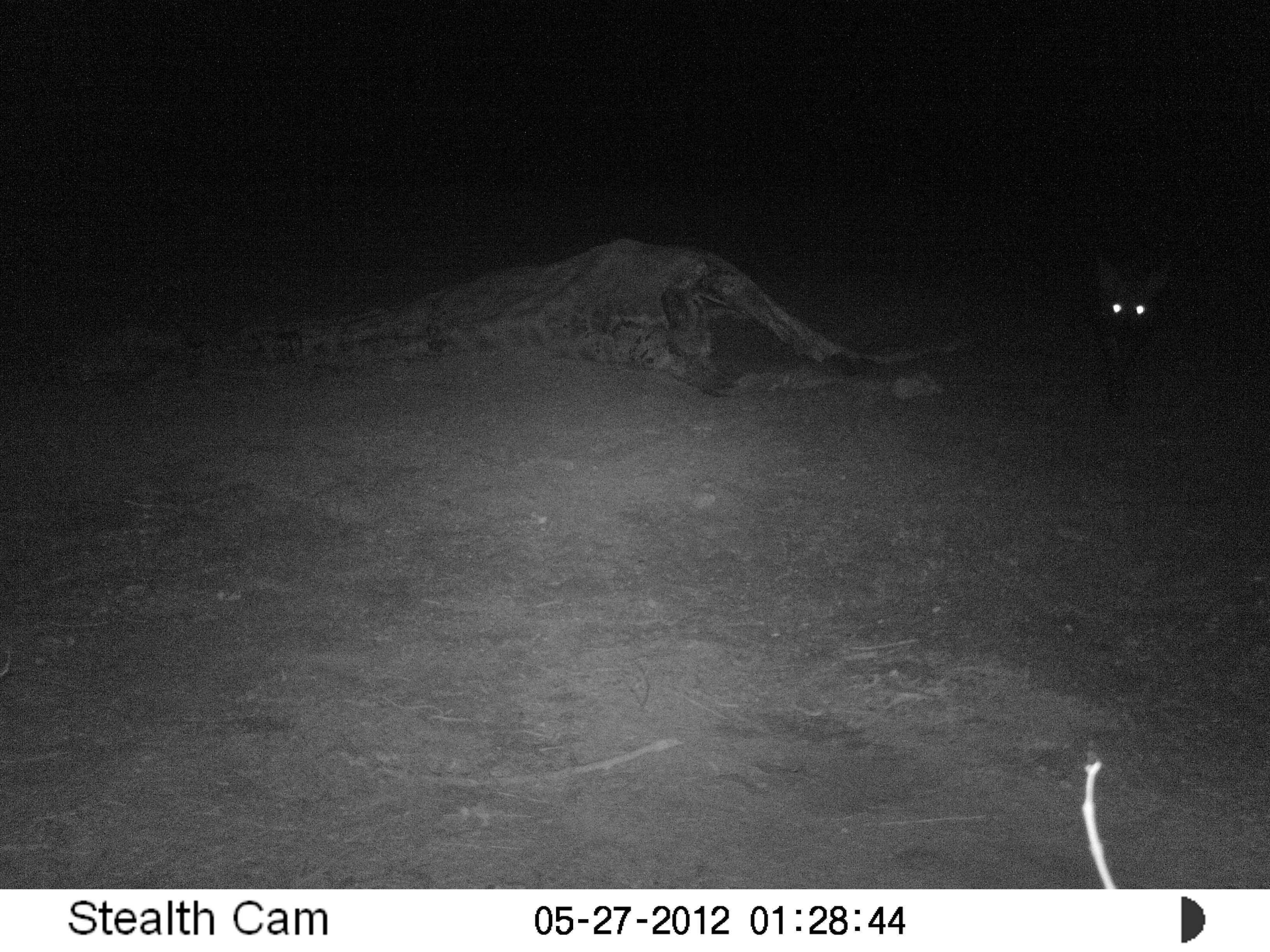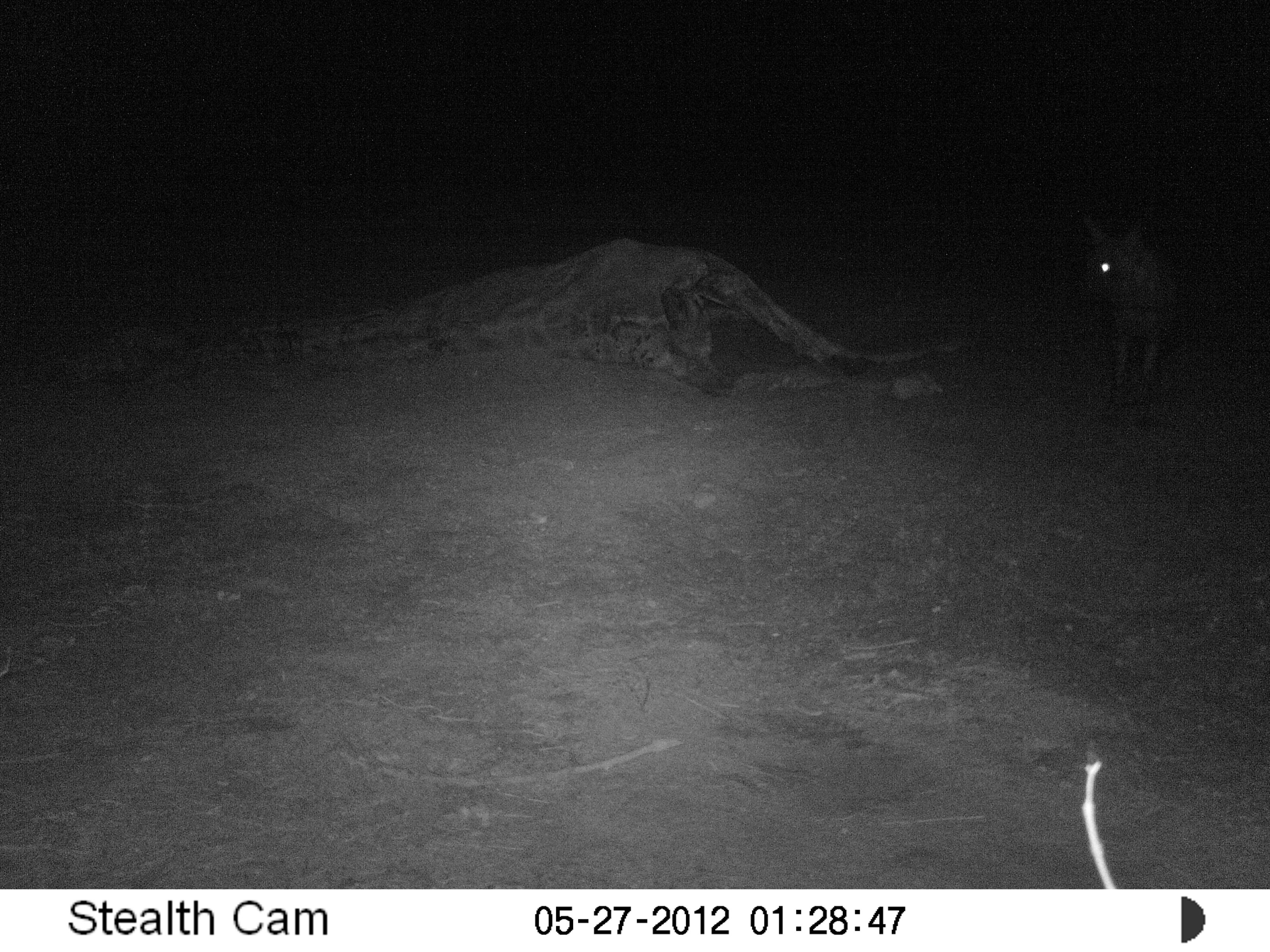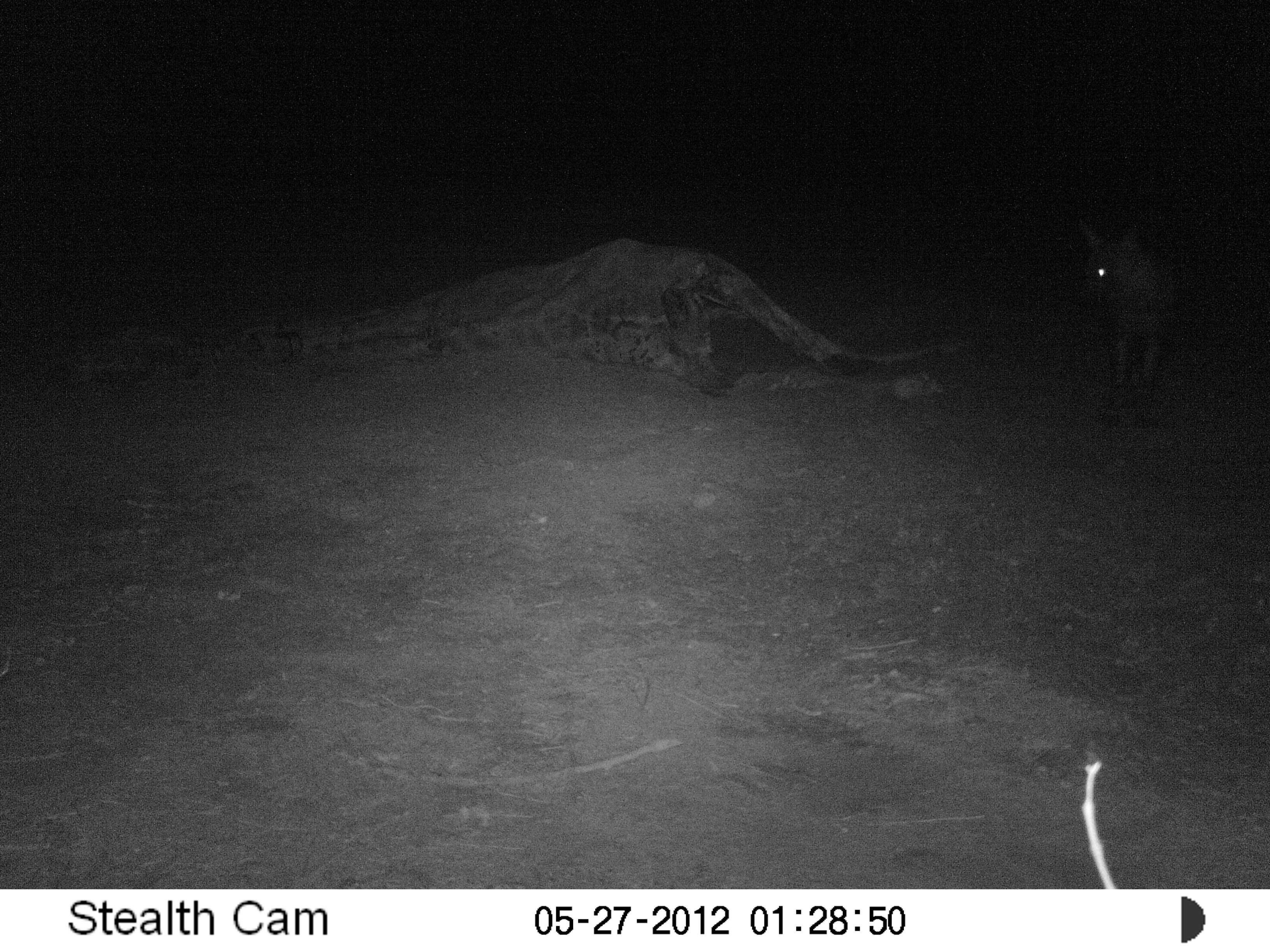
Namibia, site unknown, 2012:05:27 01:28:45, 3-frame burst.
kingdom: Animalia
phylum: Chordata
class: Mammalia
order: Carnivora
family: Hyaenidae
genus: Parahyaena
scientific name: Parahyaena brunnea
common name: brown hyena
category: hyaena brunnea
Hyaena brunnea (brown hyena) (Parahyaena brunnea).